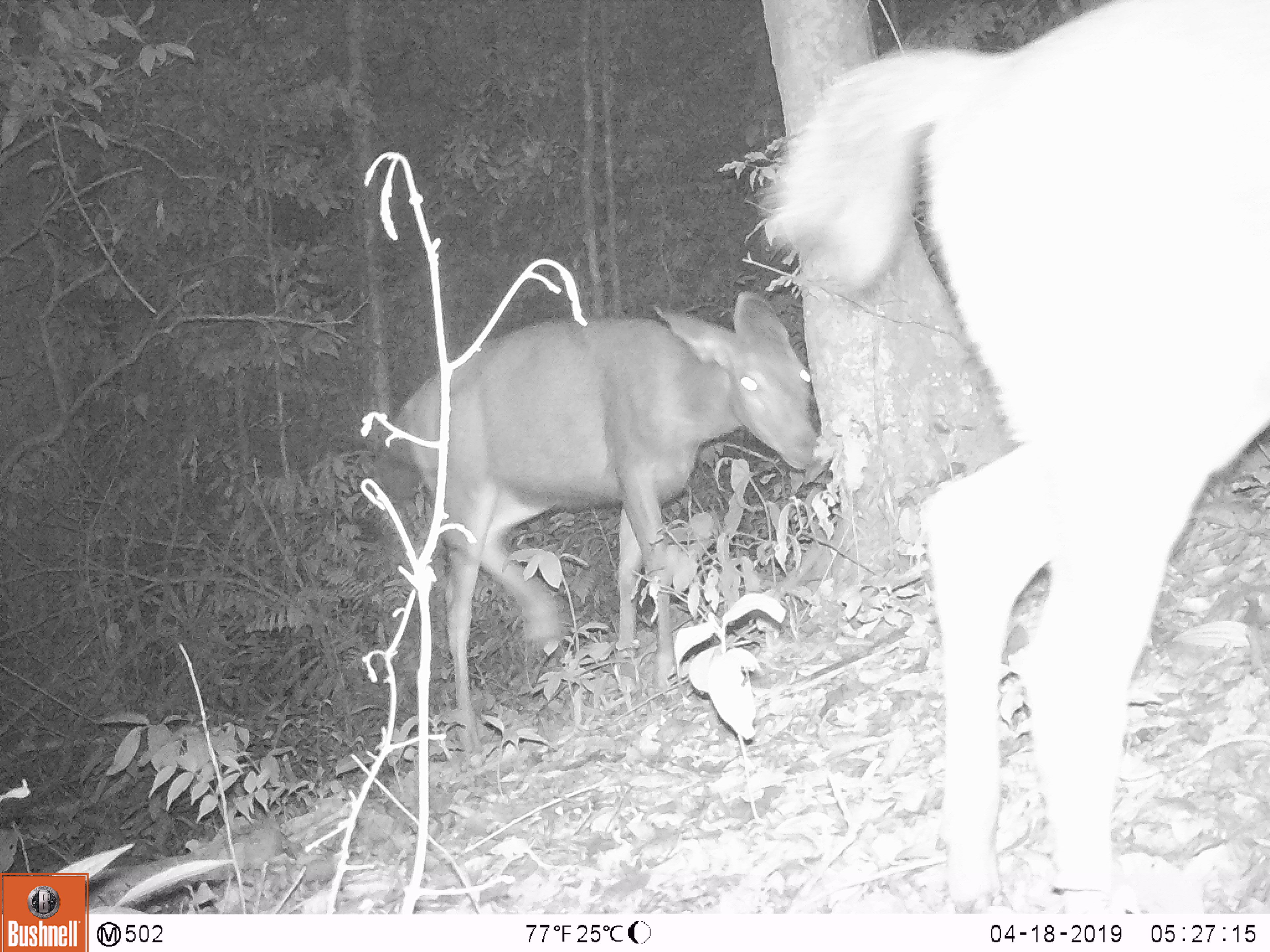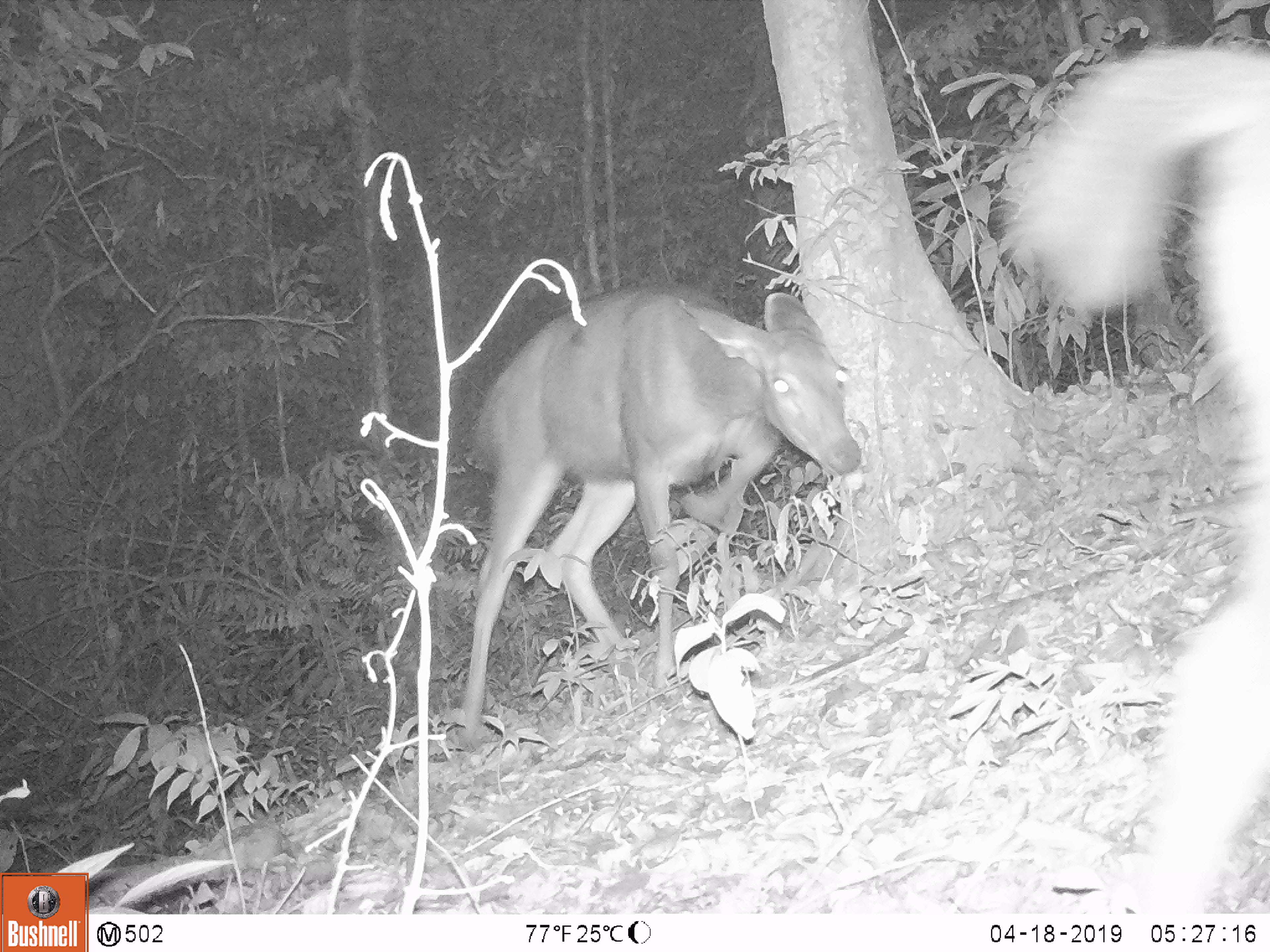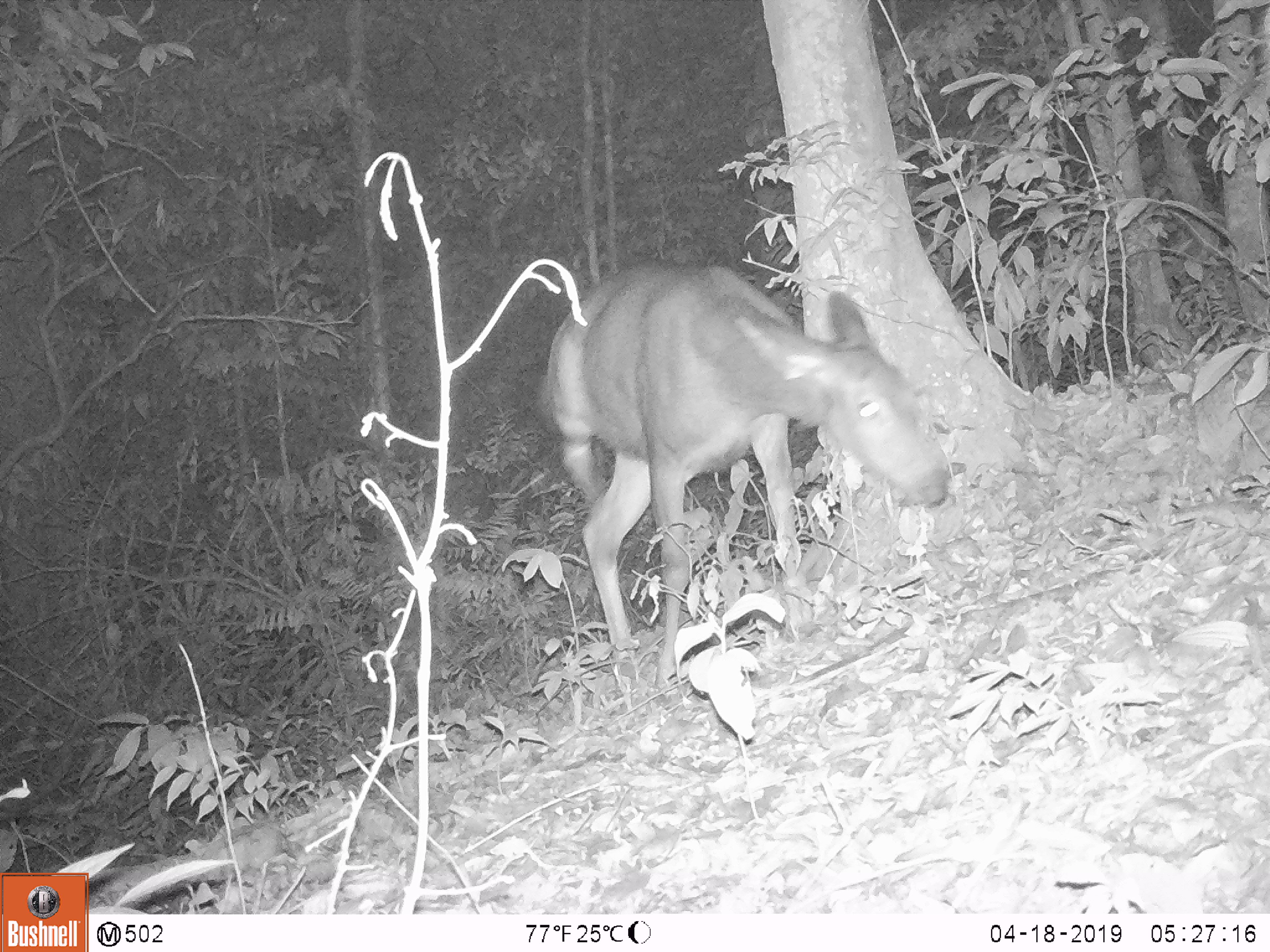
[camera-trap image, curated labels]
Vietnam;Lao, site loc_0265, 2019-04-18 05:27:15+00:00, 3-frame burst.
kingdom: Animalia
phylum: Chordata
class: Mammalia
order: Artiodactyla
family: Cervidae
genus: Rusa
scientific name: Rusa unicolor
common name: sambar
Sambar (Rusa unicolor). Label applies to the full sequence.